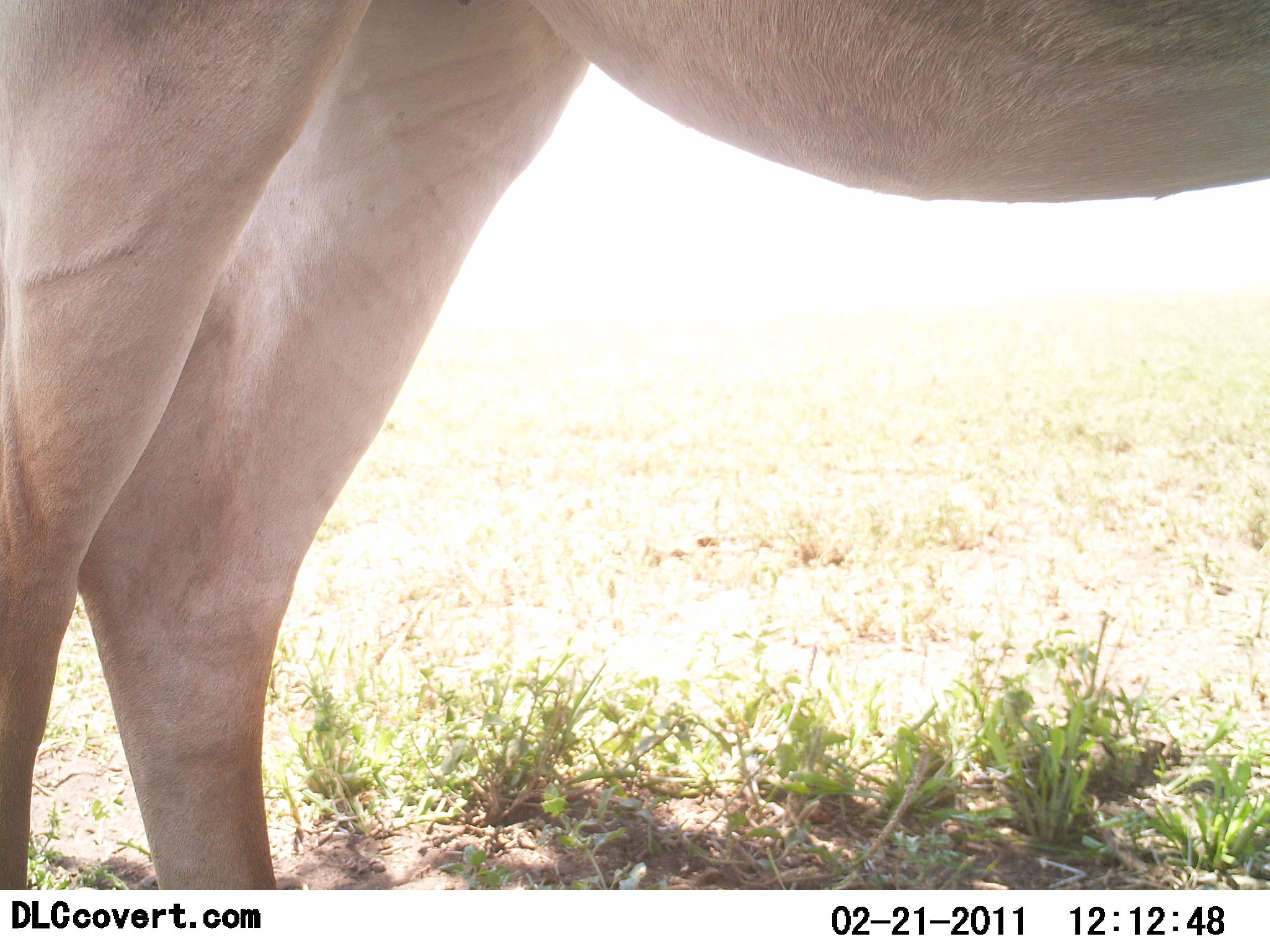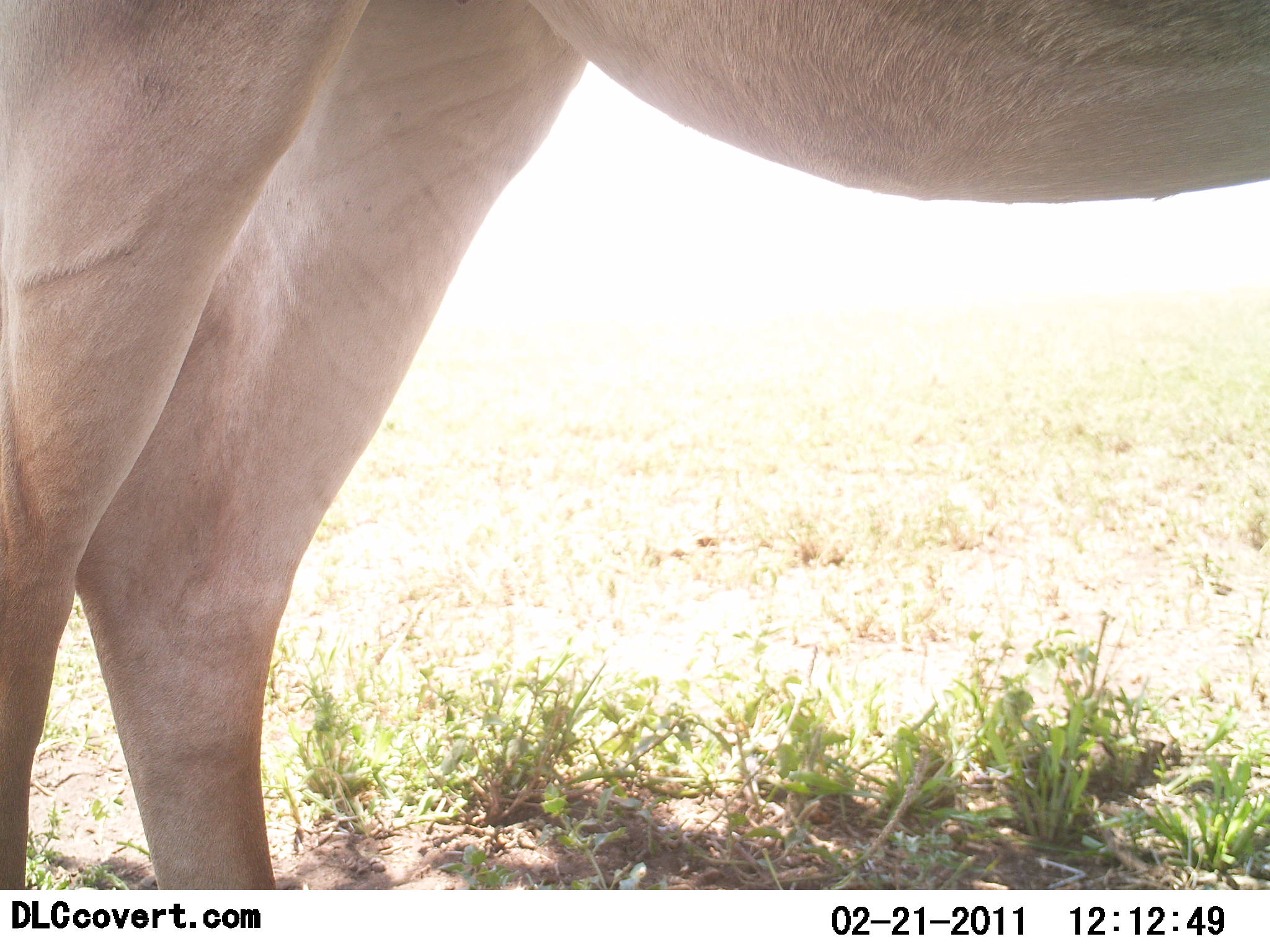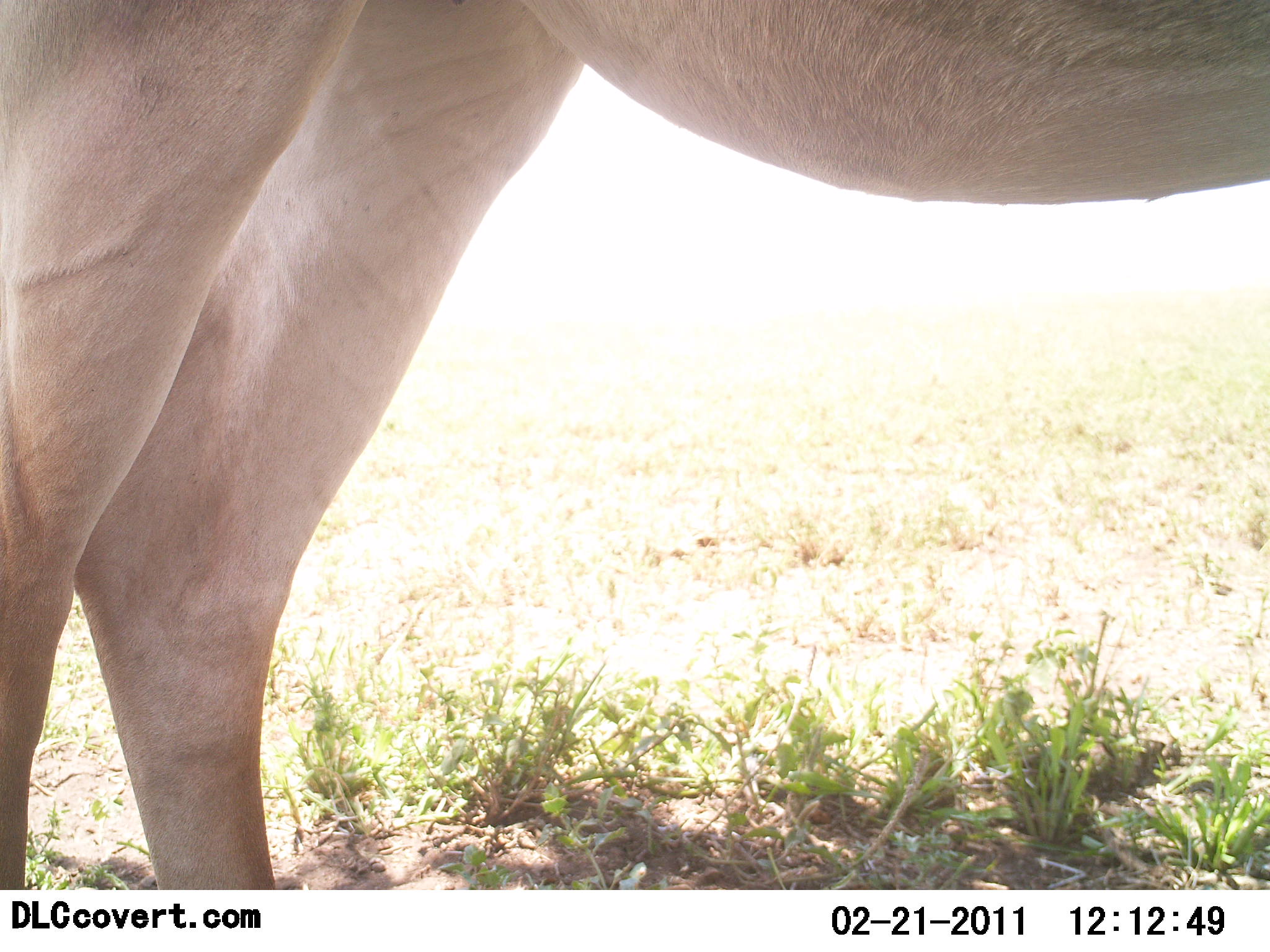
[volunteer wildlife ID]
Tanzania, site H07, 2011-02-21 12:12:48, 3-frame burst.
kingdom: Animalia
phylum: Chordata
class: Mammalia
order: Artiodactyla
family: Bovidae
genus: Alcelaphus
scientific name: Alcelaphus buselaphus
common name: hartebeest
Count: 1.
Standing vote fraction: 100%.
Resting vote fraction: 0%.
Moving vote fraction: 0%.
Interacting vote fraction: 0%.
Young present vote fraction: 0%.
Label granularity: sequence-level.